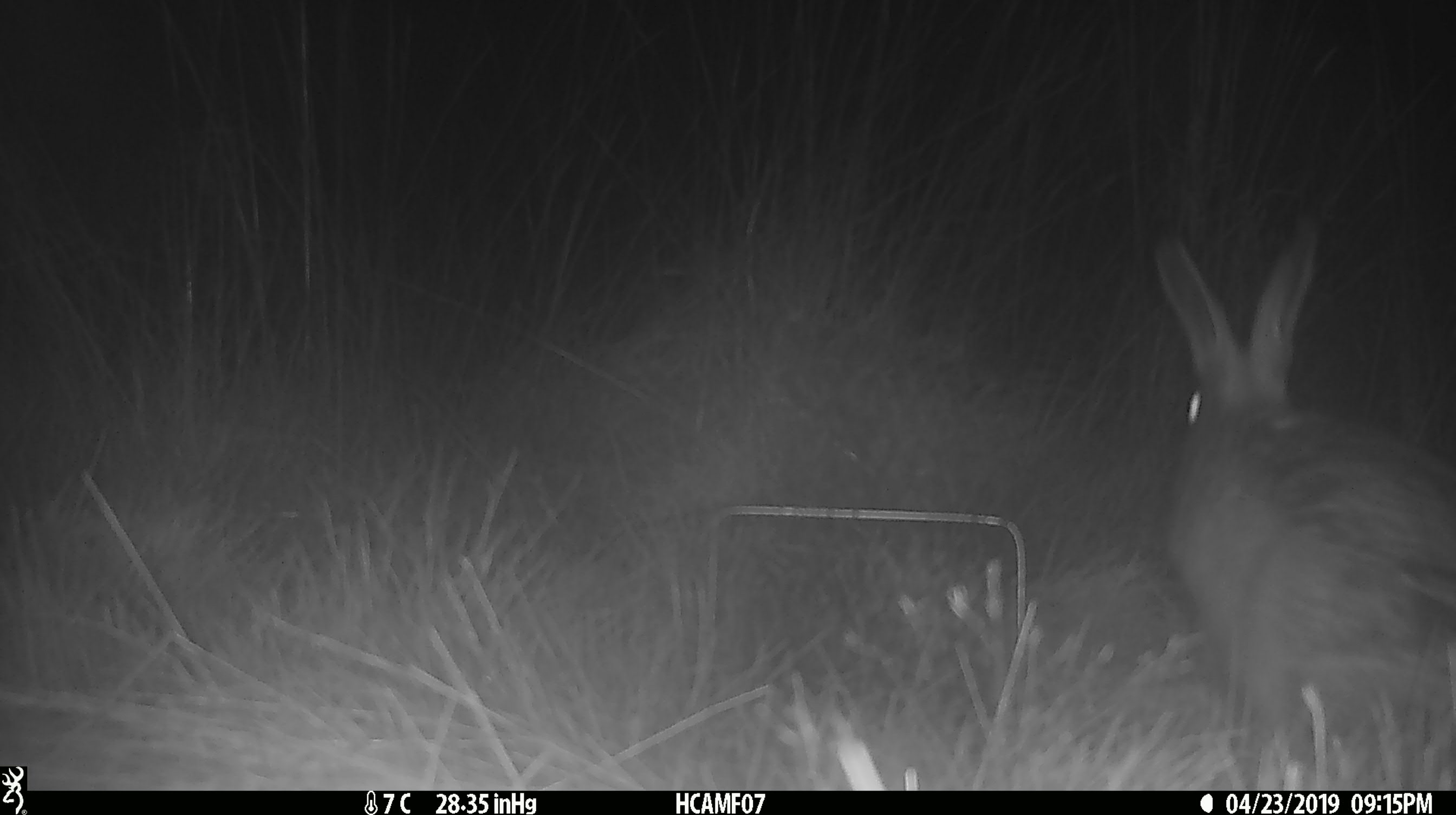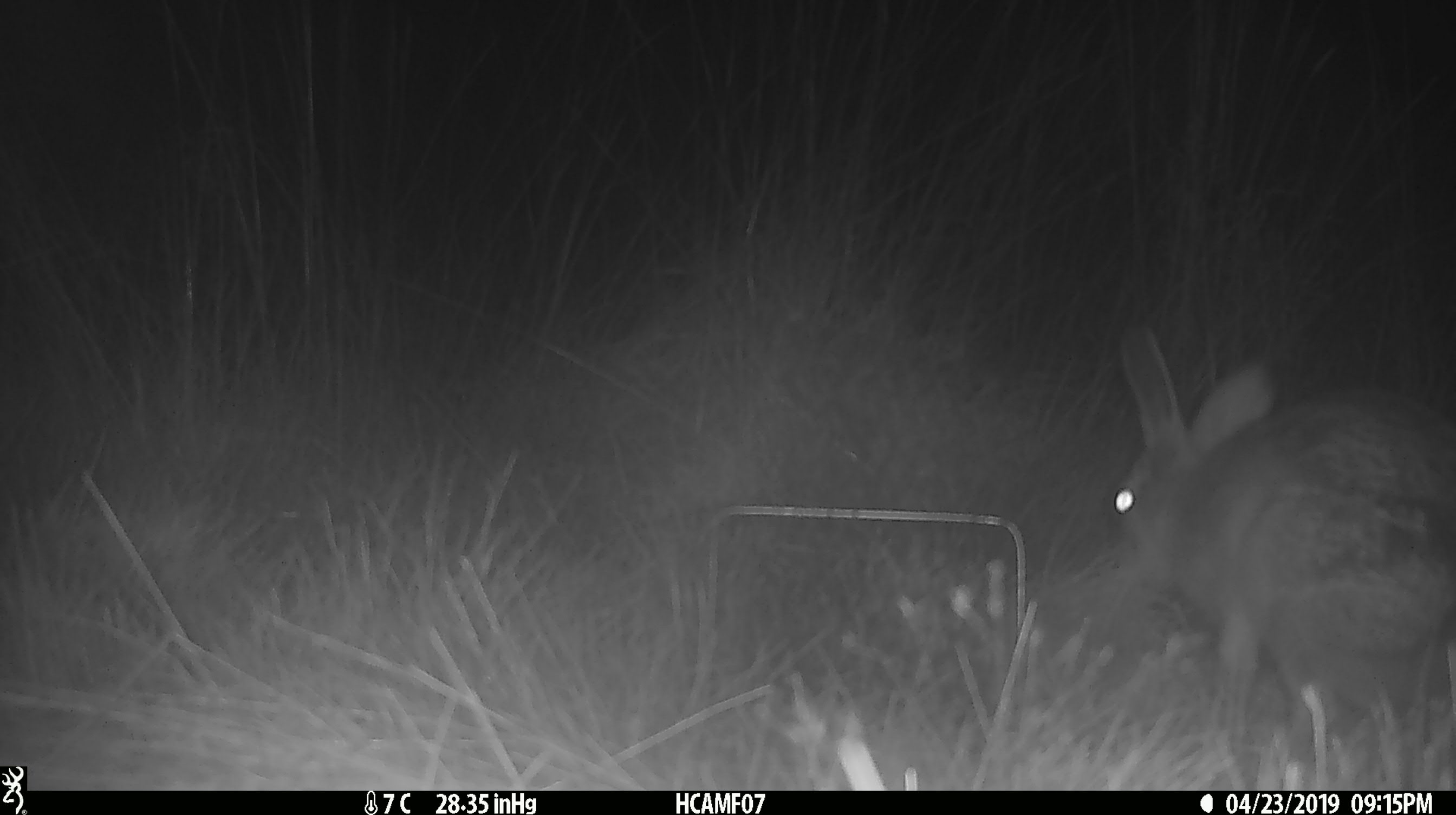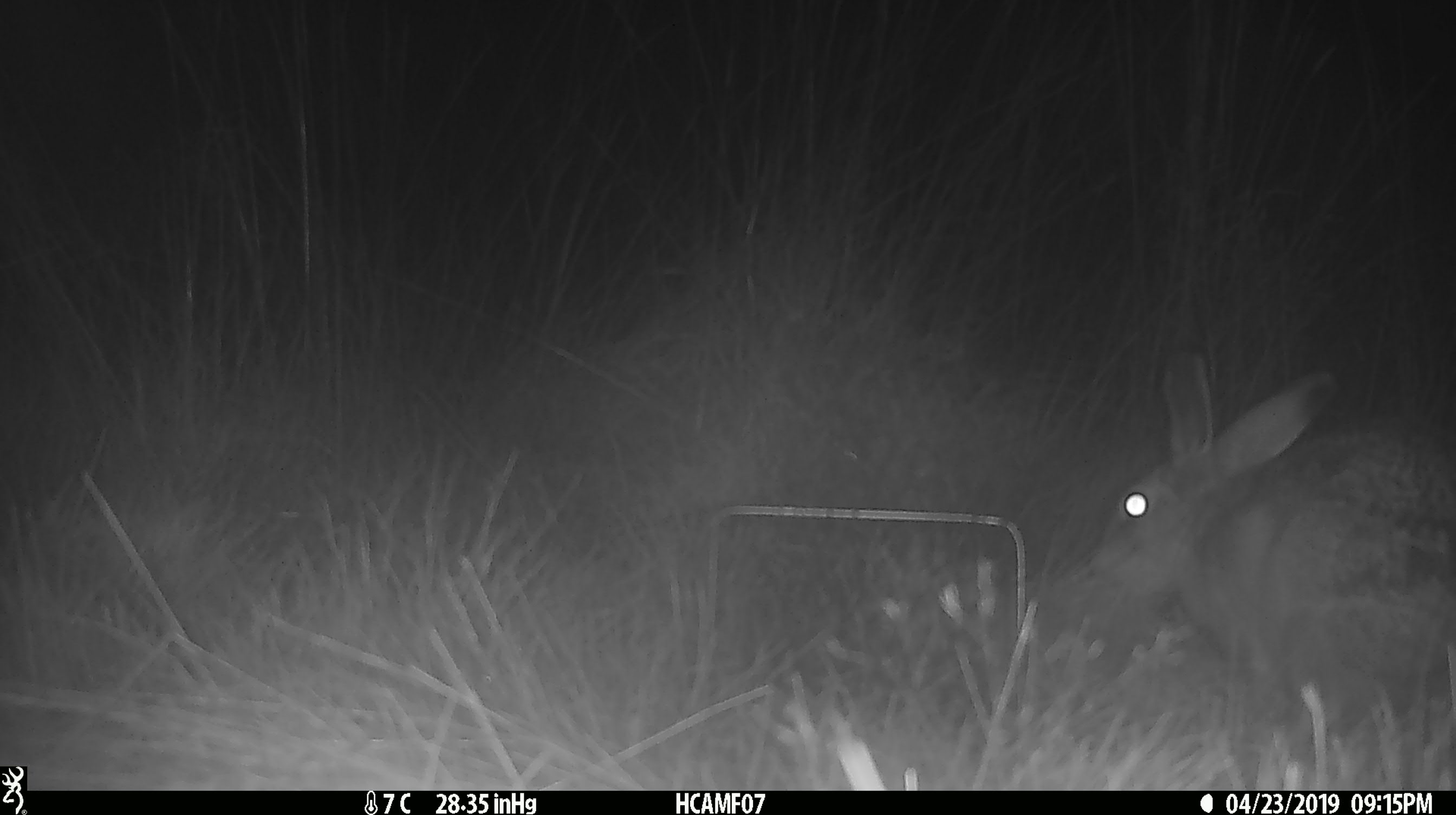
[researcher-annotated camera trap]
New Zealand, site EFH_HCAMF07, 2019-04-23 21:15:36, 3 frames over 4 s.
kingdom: Animalia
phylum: Chordata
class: Mammalia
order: Lagomorpha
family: Leporidae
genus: Lepus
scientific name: Lepus europaeus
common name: brown hare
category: hare